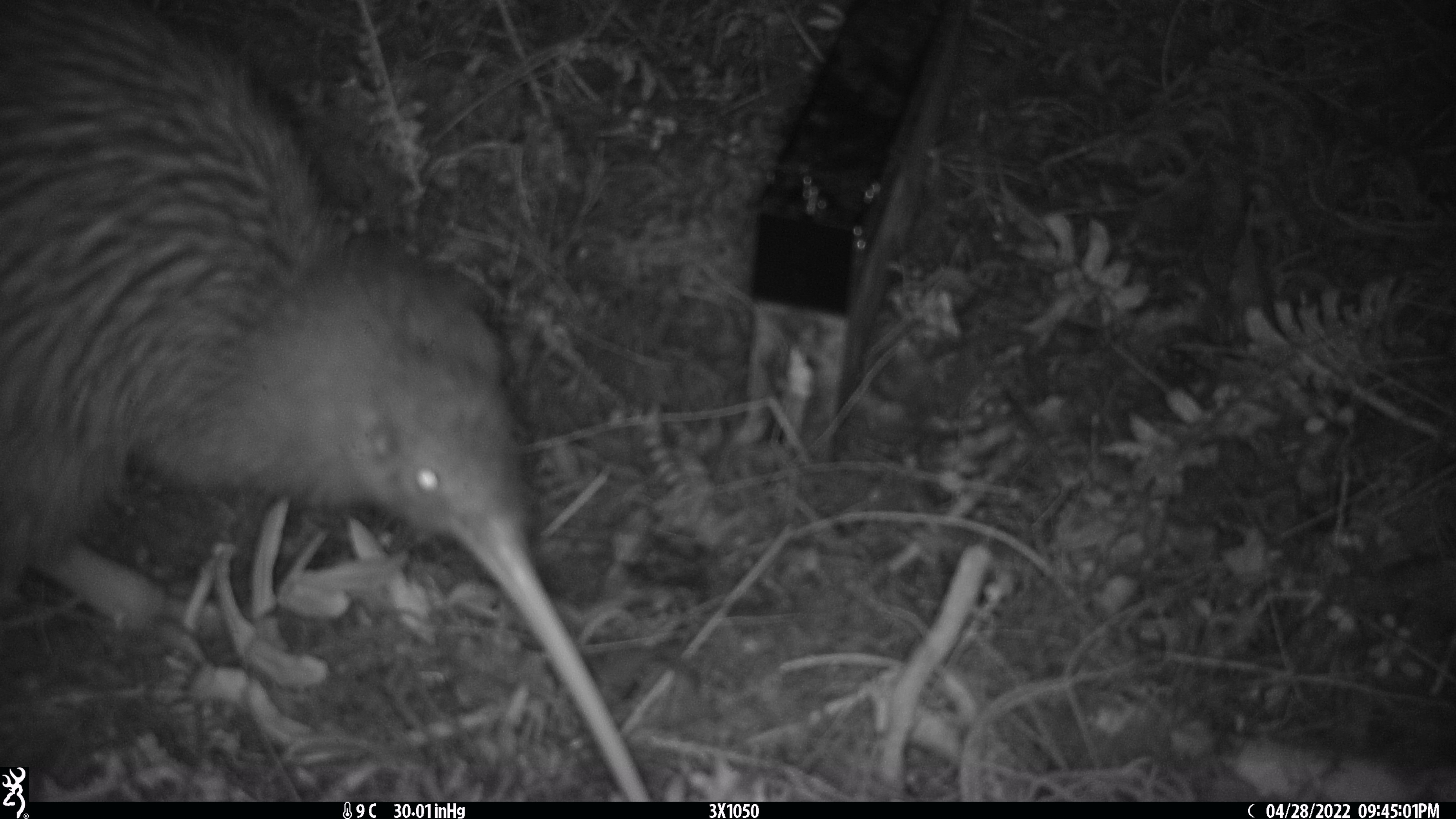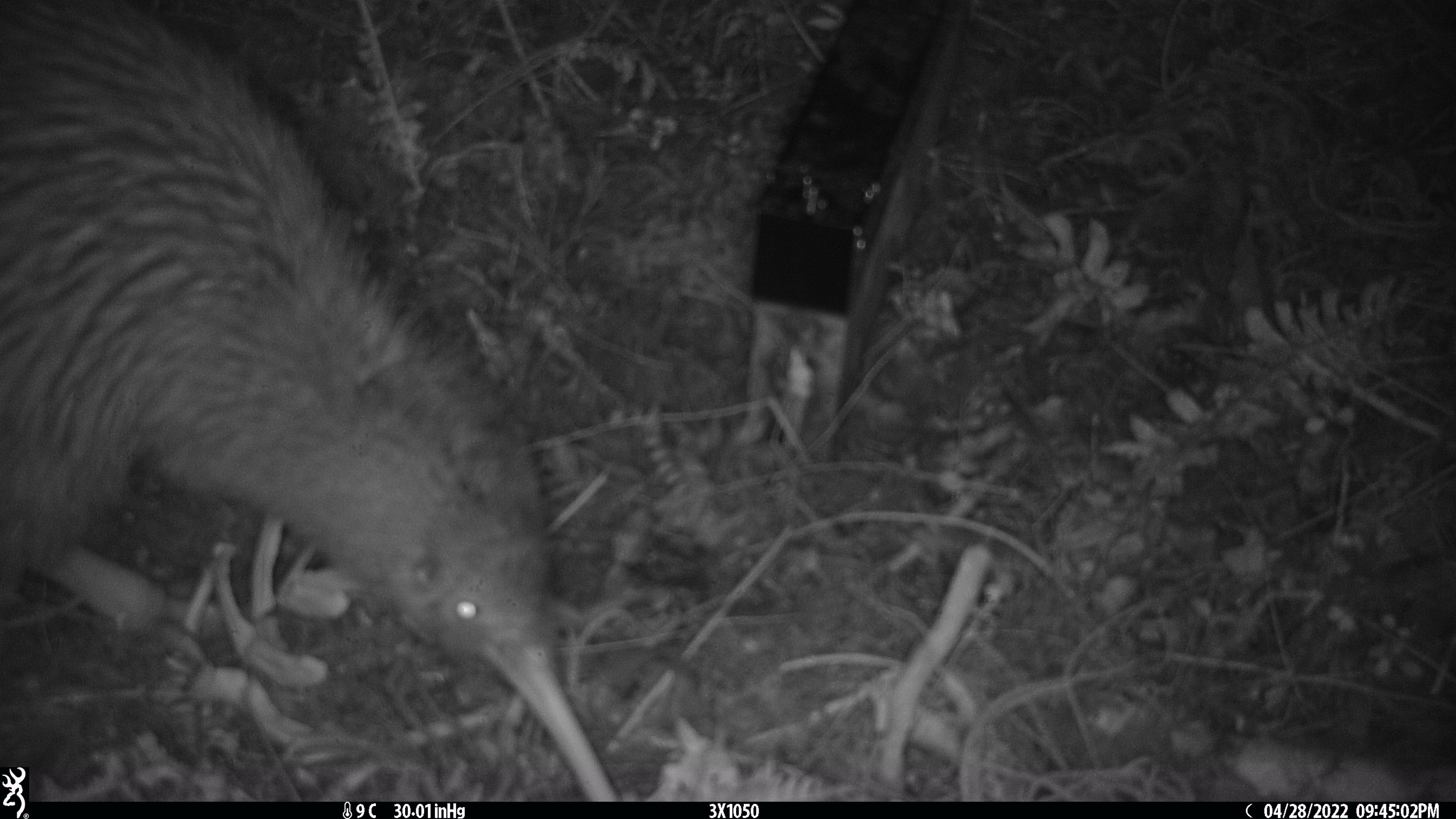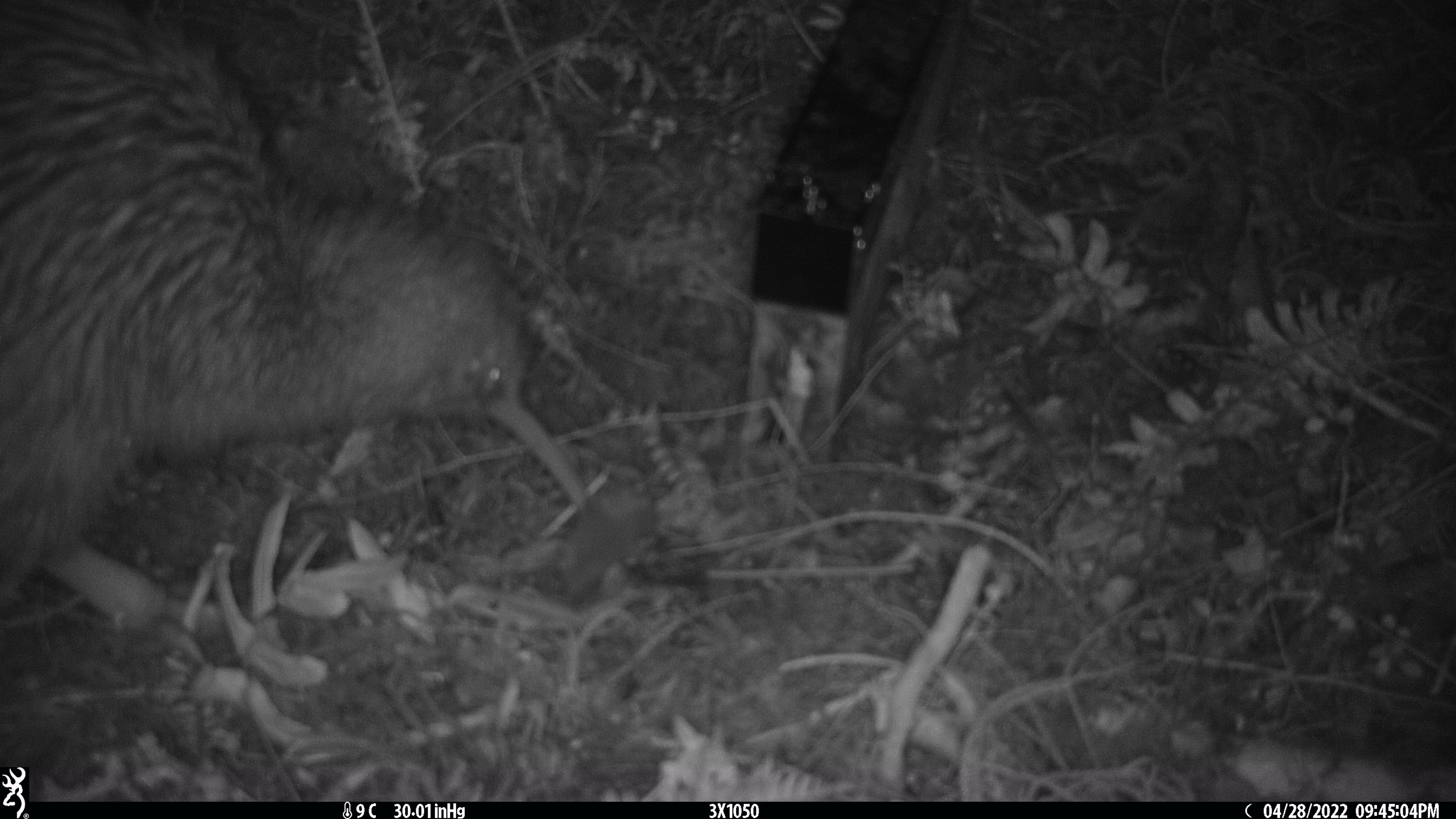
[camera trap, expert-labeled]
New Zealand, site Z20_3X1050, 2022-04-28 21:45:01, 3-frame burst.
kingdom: Animalia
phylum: Chordata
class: Aves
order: Apterygiformes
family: Apterygidae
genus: Apteryx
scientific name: Apteryx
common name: kiwi